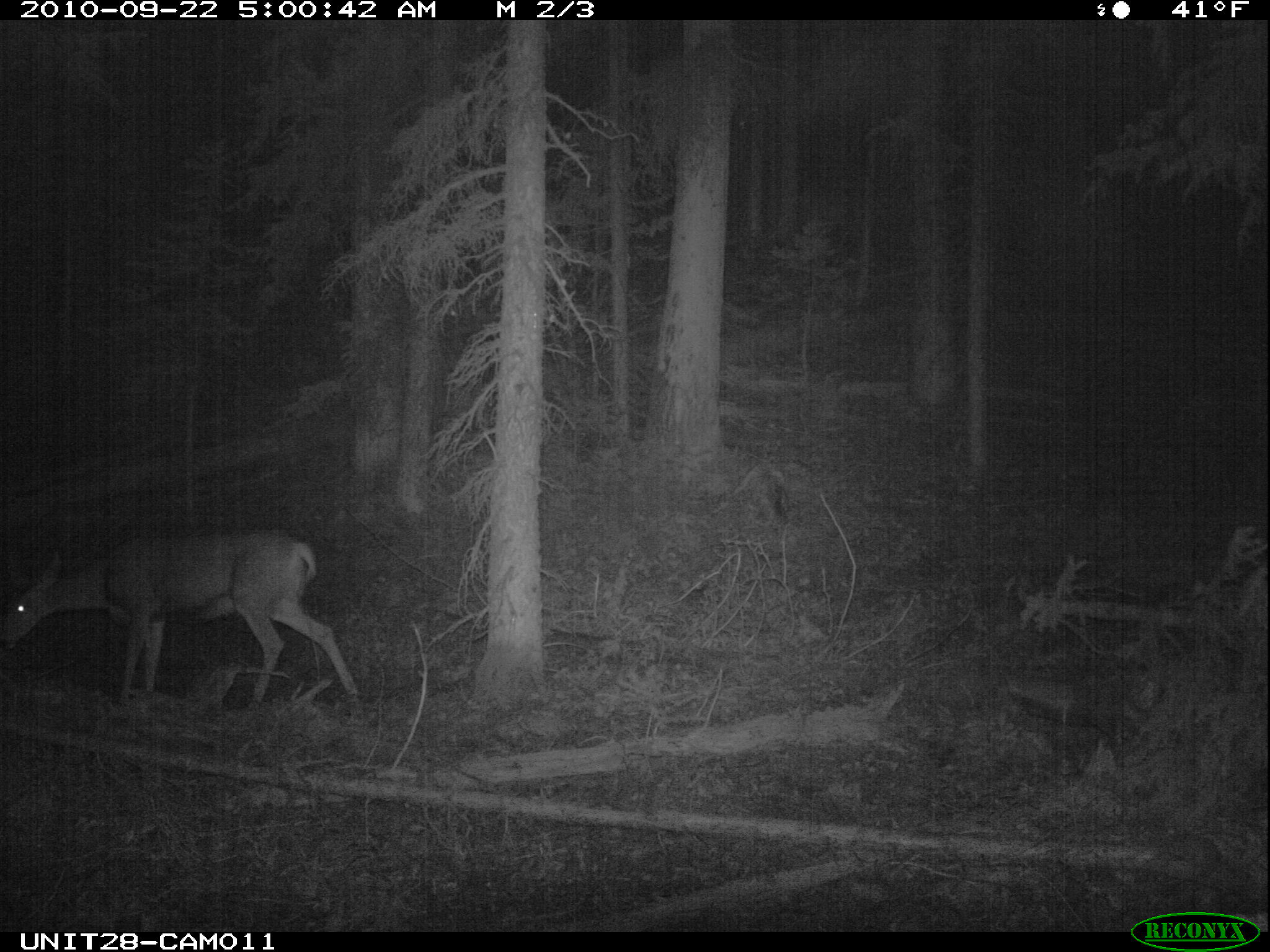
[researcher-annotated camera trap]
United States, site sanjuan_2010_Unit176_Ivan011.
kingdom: Animalia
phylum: Chordata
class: Mammalia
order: Artiodactyla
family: Cervidae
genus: Odocoileus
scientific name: Odocoileus hemionus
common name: mule deer